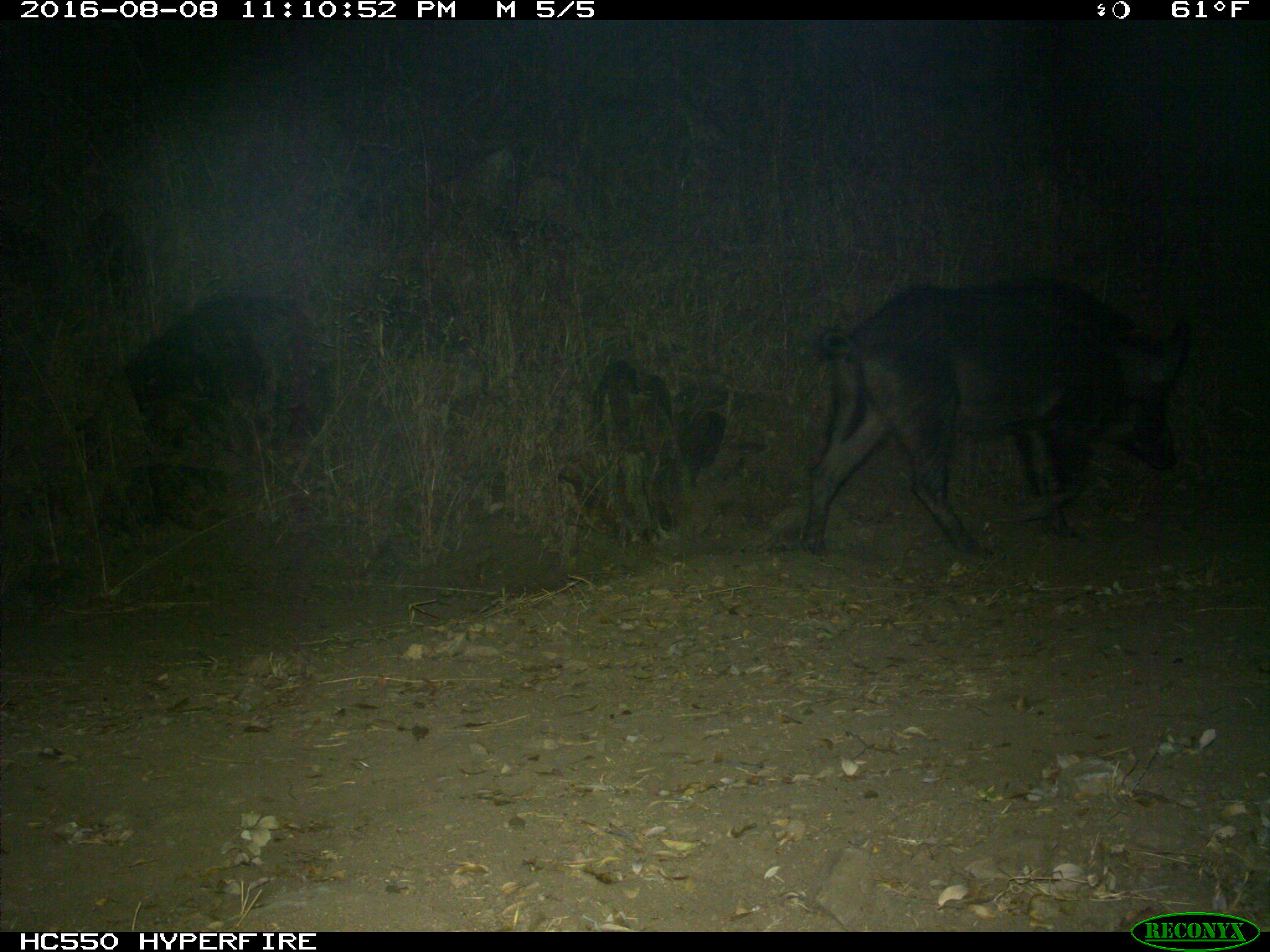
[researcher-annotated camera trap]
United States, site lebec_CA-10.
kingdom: Animalia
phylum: Chordata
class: Mammalia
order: Artiodactyla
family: Suidae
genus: Sus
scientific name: Sus scrofa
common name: wild boar